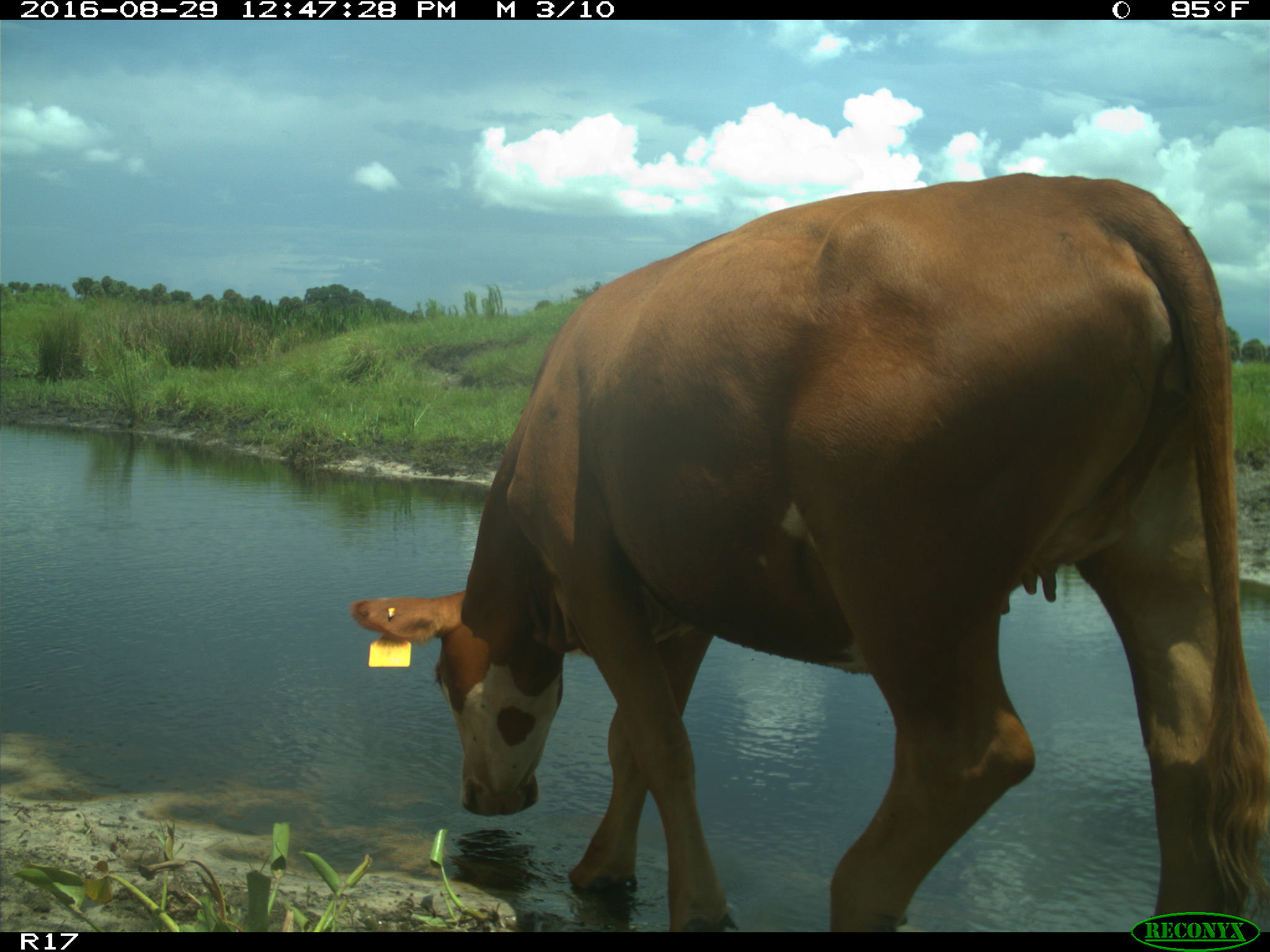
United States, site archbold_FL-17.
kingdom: Animalia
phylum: Chordata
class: Mammalia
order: Artiodactyla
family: Bovidae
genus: Bos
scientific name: Bos taurus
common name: domestic cow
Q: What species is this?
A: Bos taurus (domestic cow).